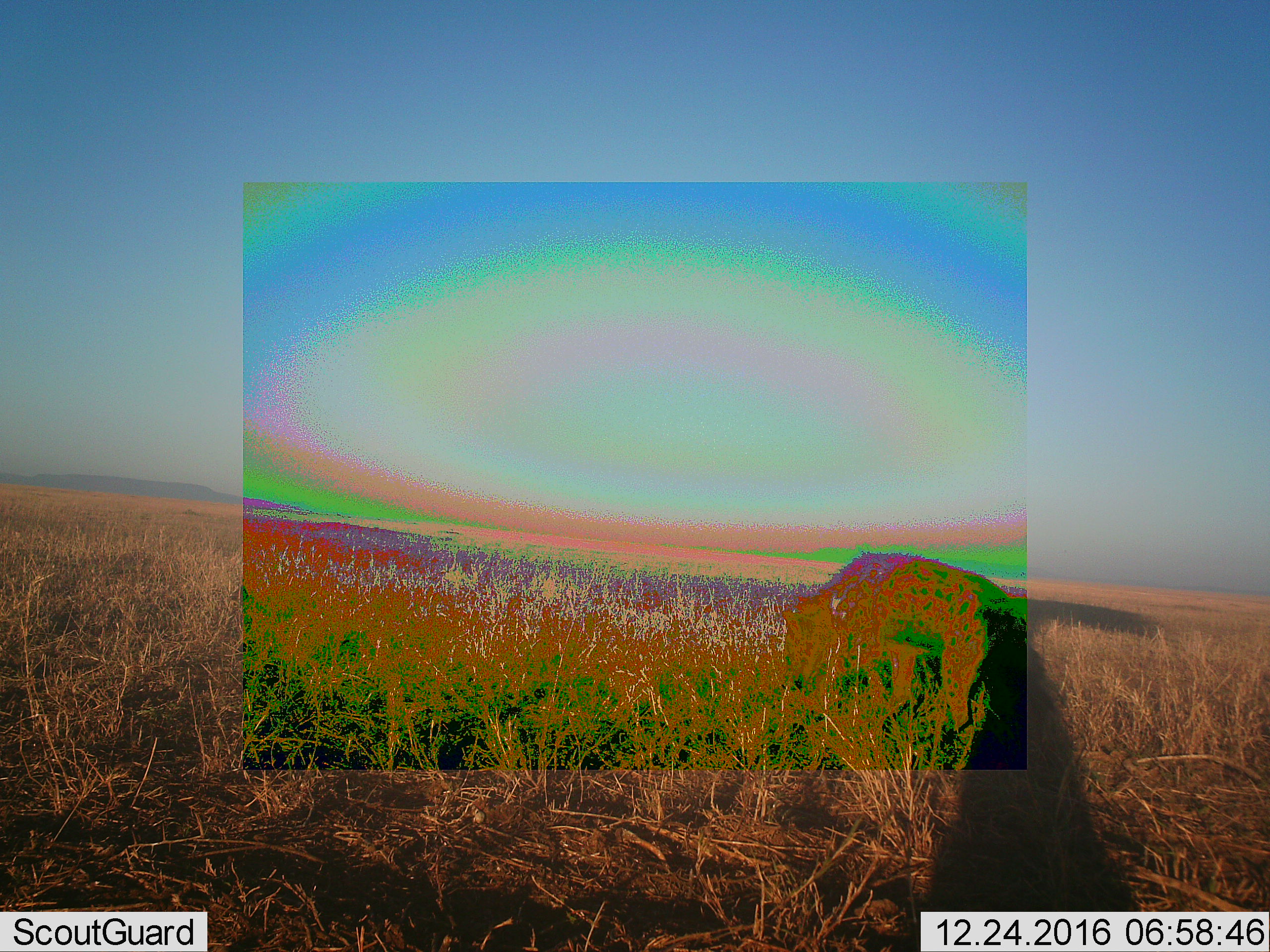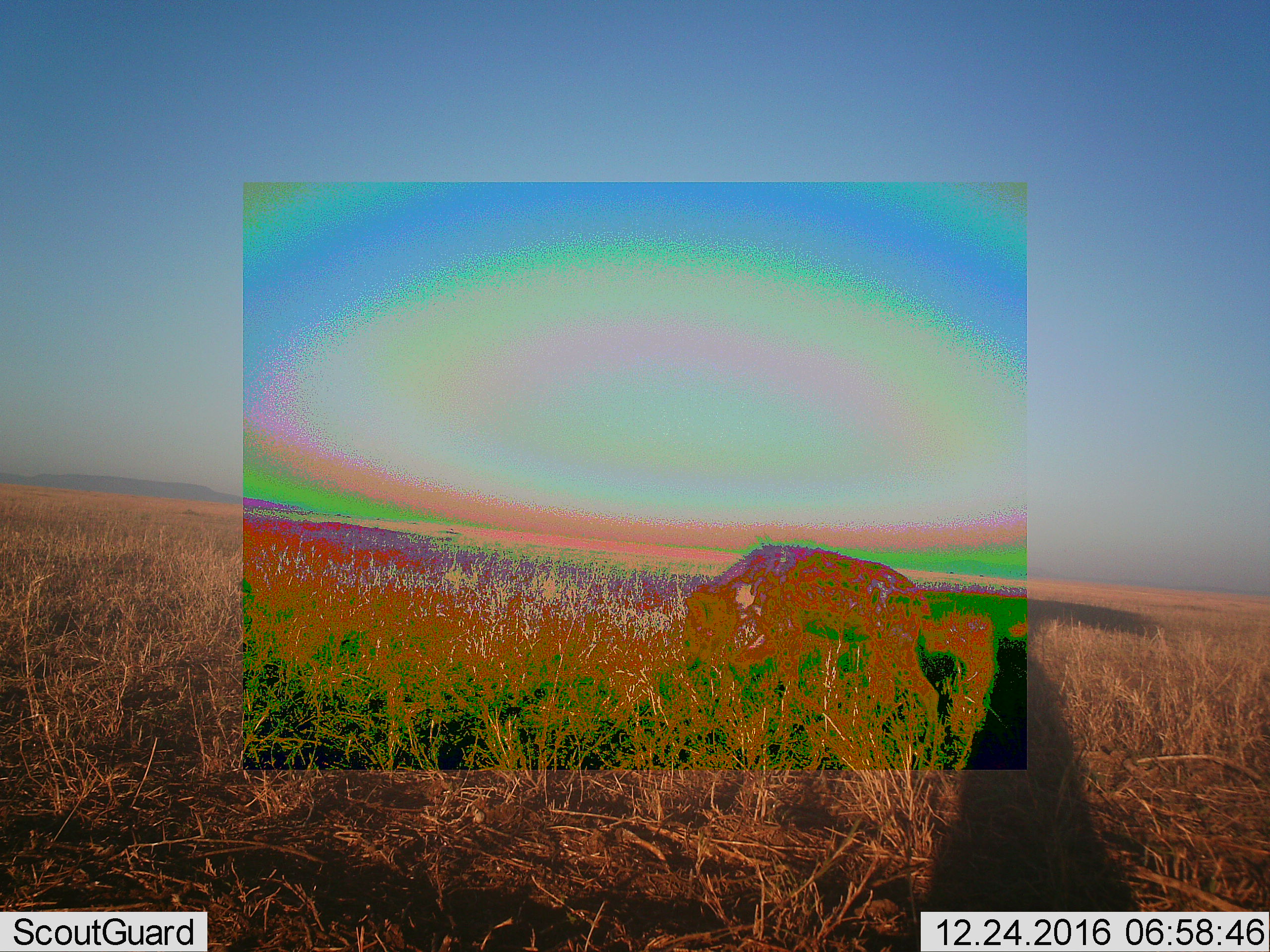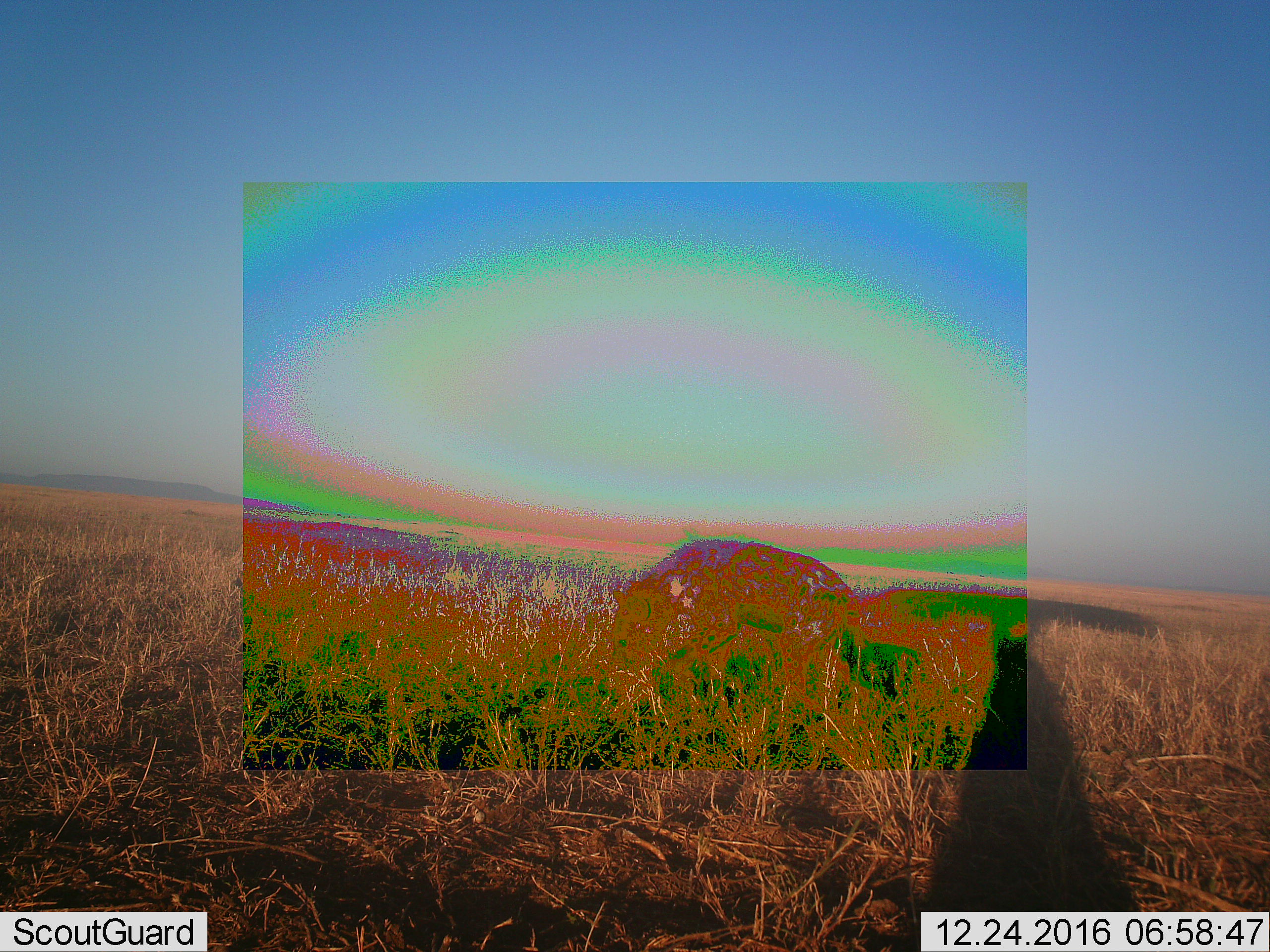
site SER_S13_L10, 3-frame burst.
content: unidentified animal